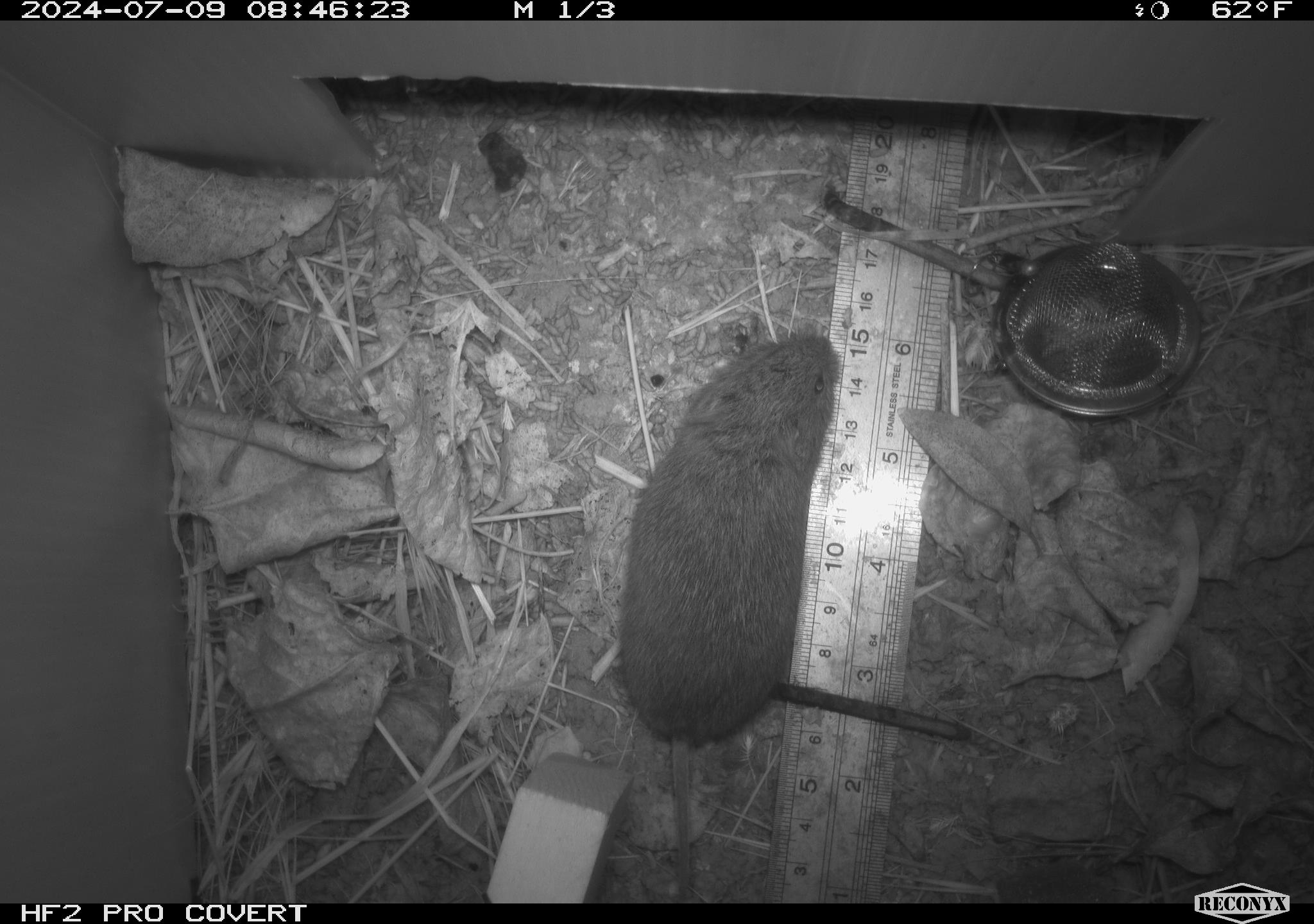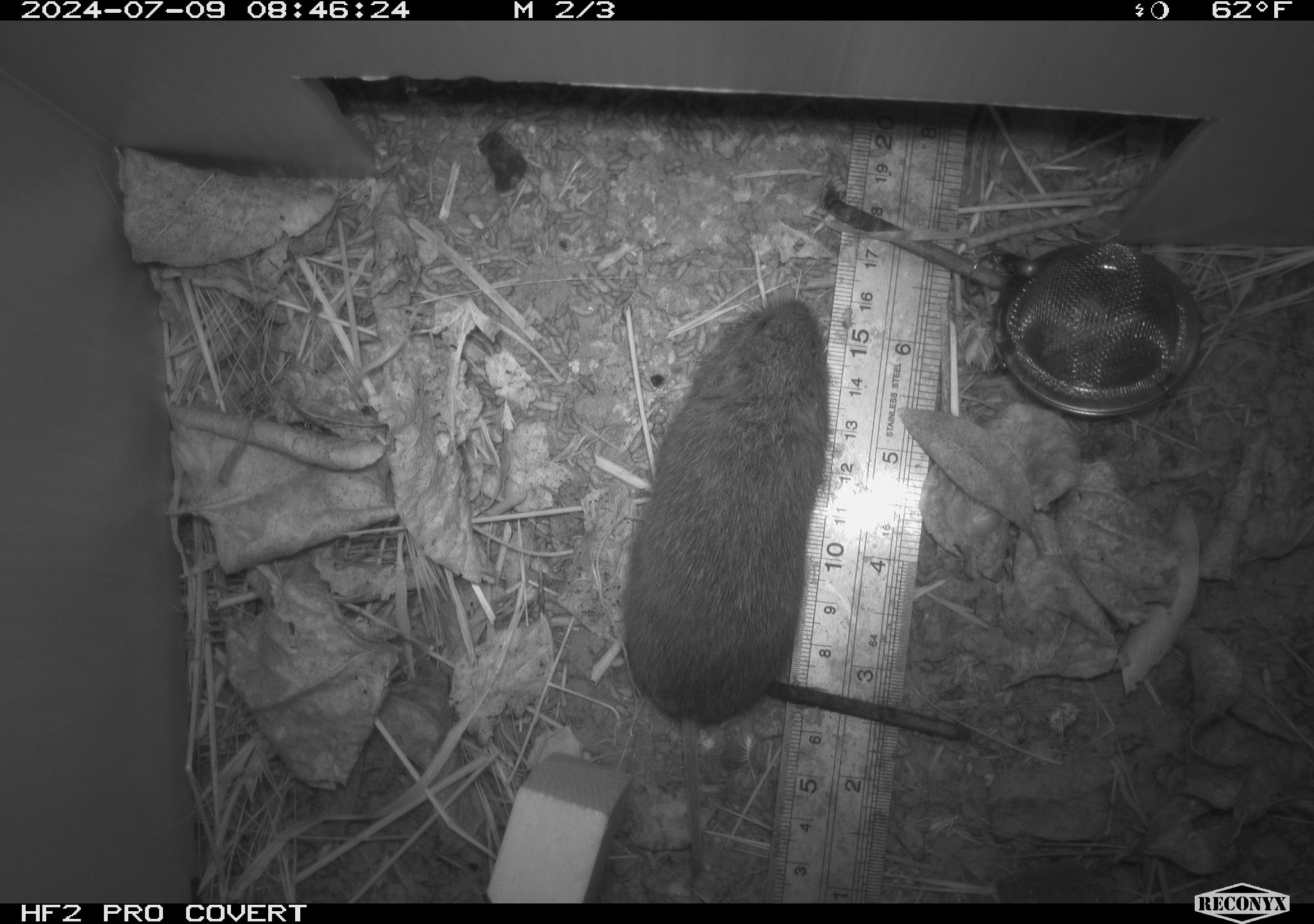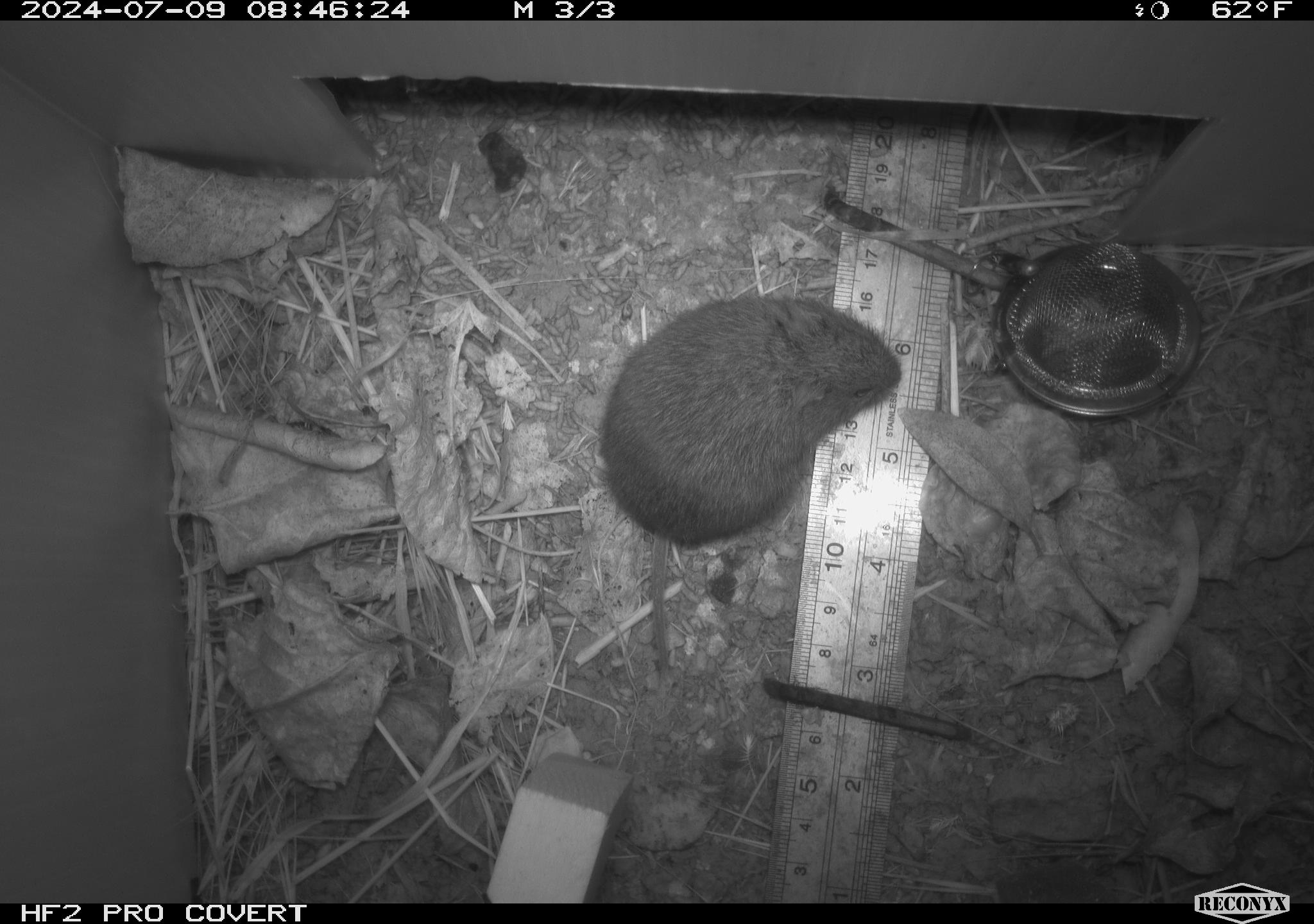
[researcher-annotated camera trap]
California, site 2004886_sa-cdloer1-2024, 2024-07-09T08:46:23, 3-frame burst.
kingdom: Animalia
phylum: Chordata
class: Mammalia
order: Rodentia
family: Cricetidae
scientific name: Arvicolinae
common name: voles, lemmings, and muskrats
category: arvicolinae subfamily